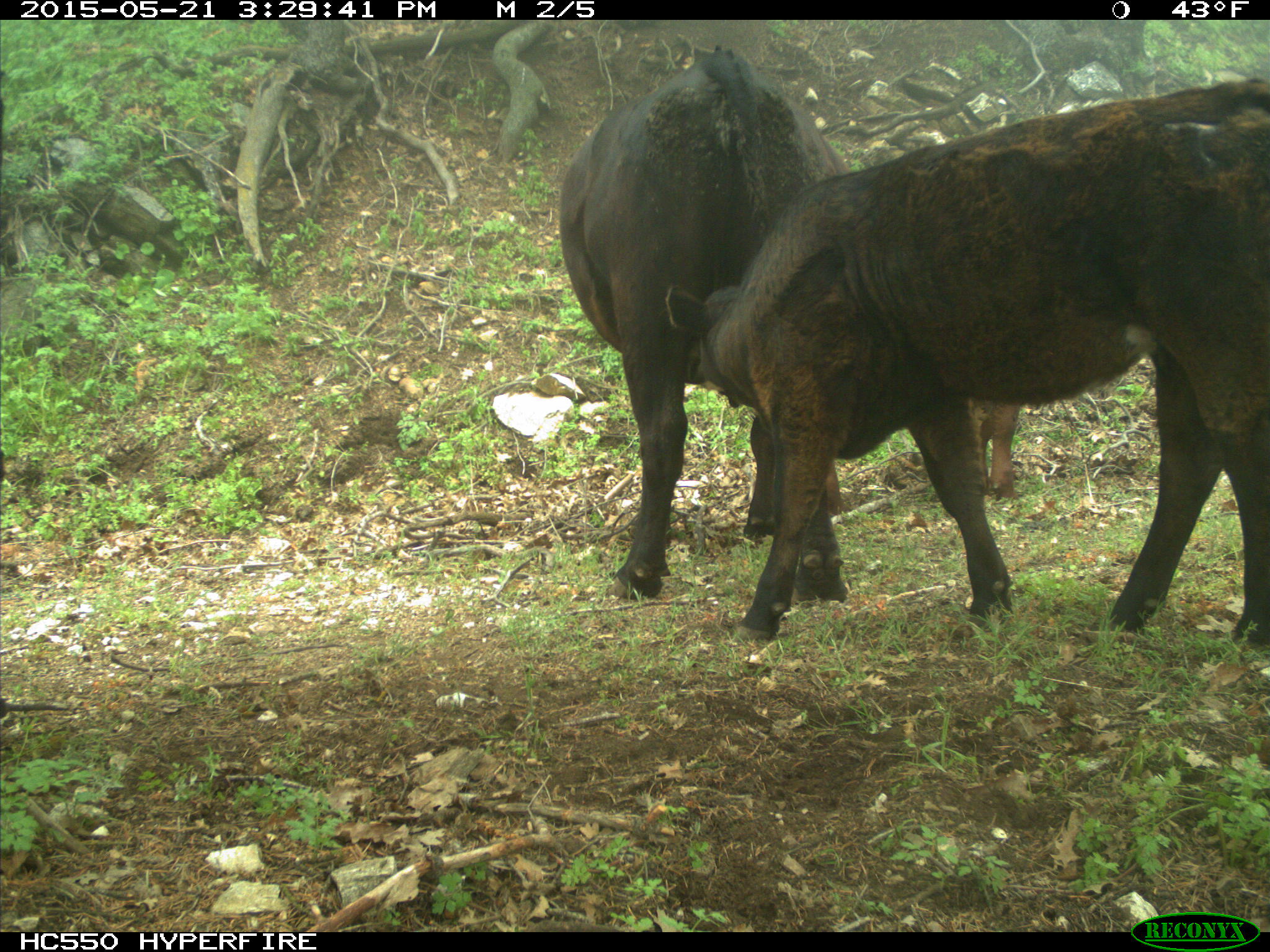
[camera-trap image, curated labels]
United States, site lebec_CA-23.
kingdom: Animalia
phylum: Chordata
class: Mammalia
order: Artiodactyla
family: Bovidae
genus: Bos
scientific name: Bos taurus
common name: domestic cow